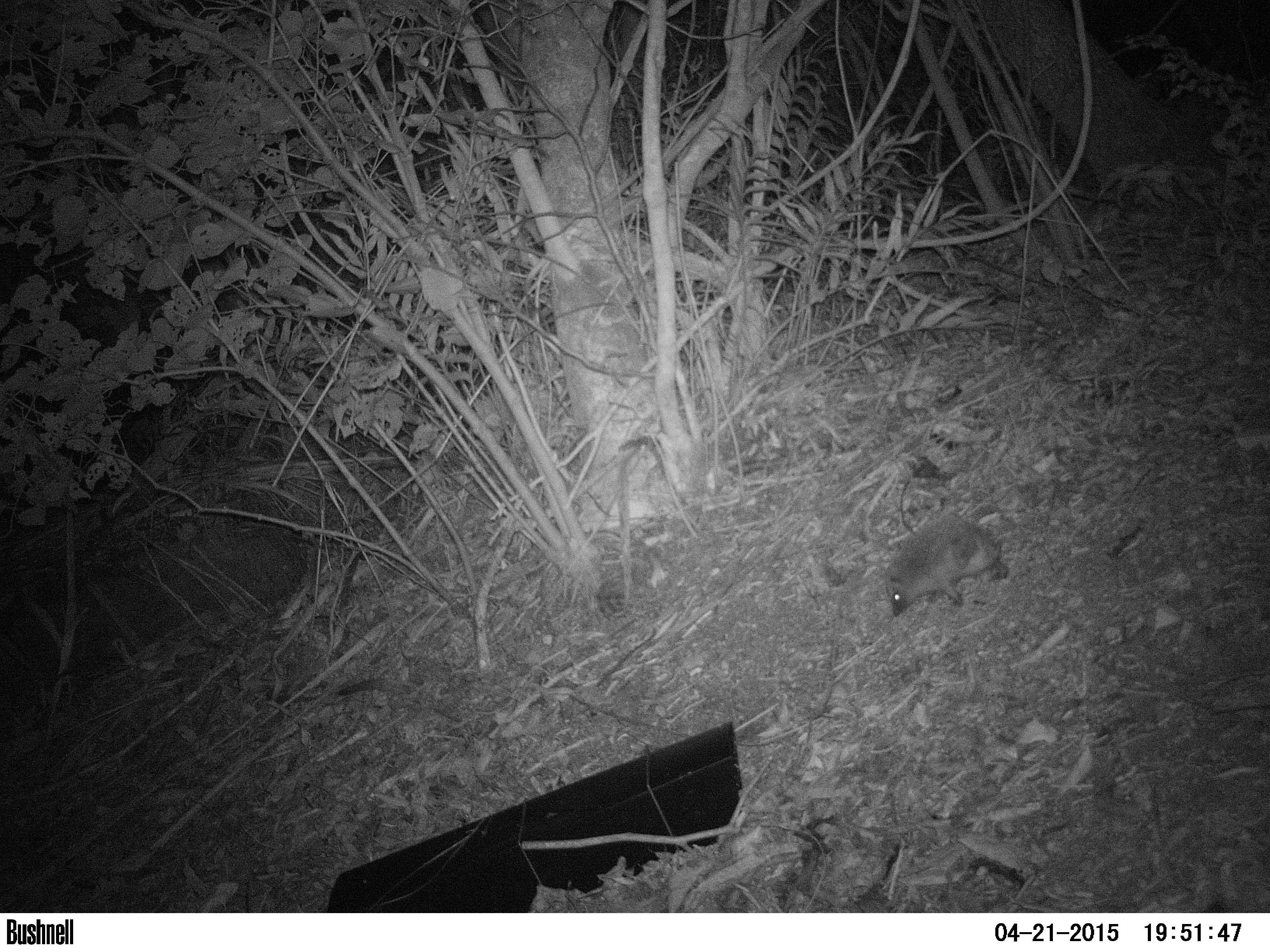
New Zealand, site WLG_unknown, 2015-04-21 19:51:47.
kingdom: Animalia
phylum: Chordata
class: Mammalia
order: Eulipotyphla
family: Erinaceidae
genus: Erinaceus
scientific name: Erinaceus europaeus europaeus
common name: european hedgehog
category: hedgehog